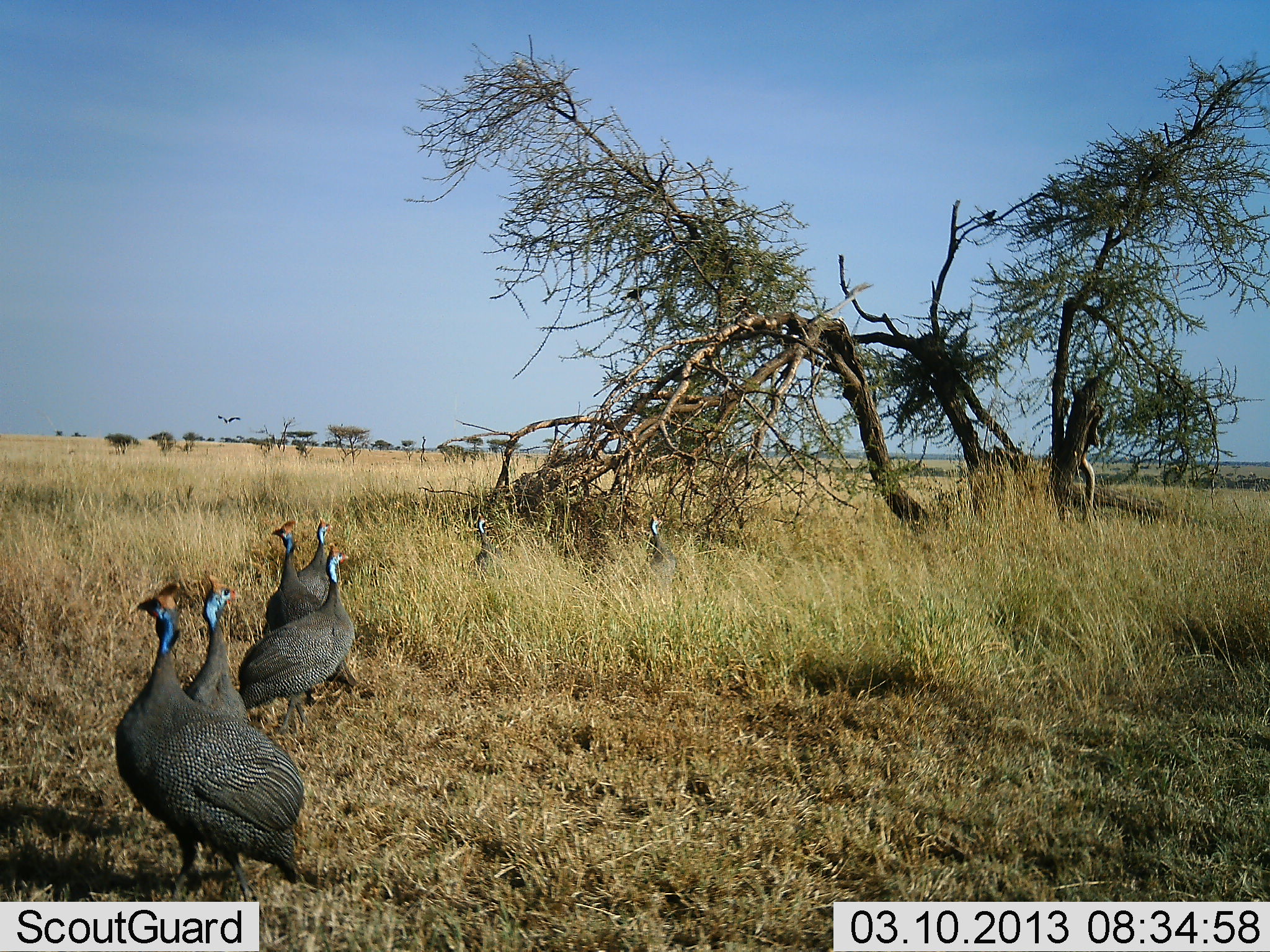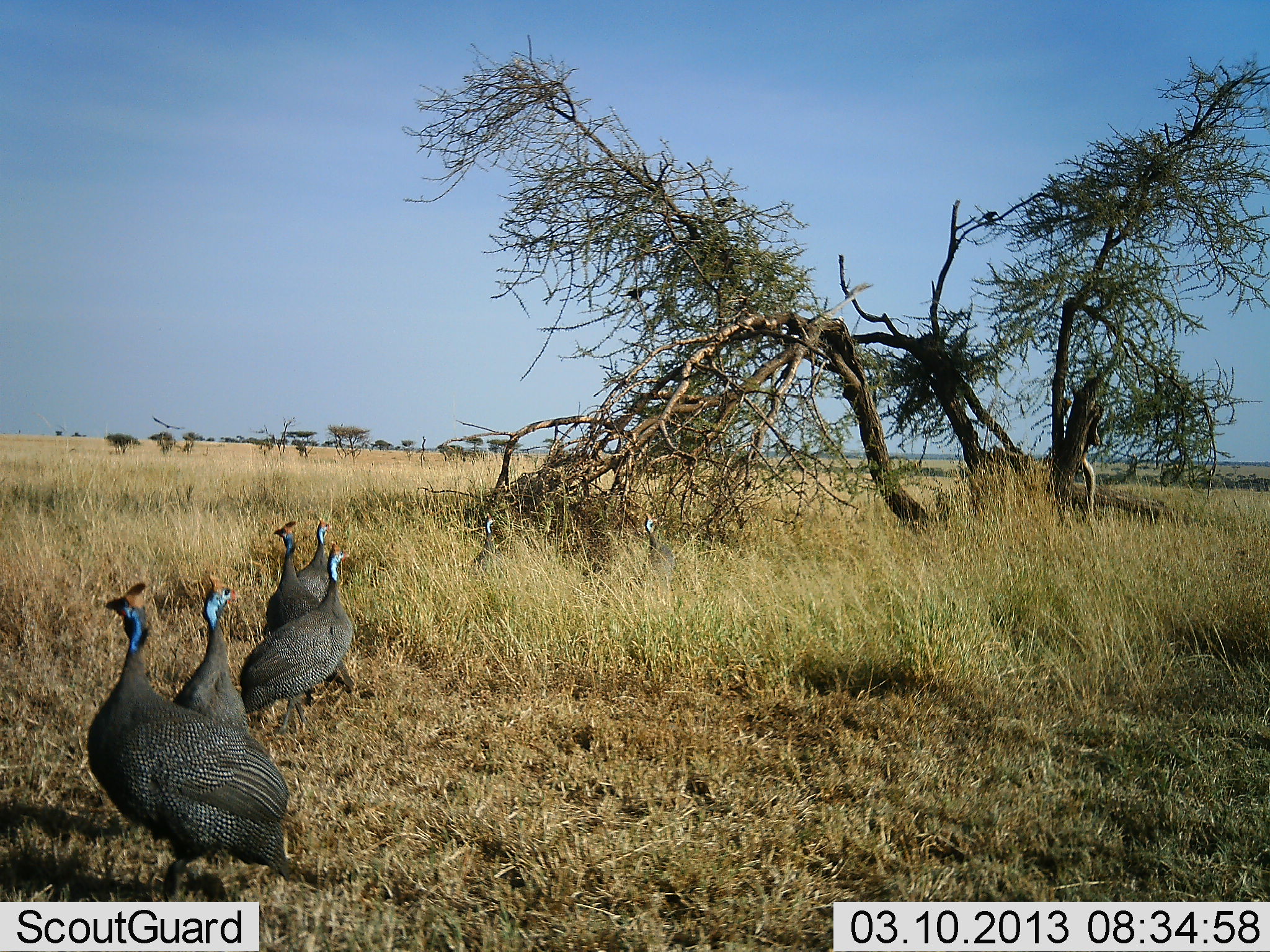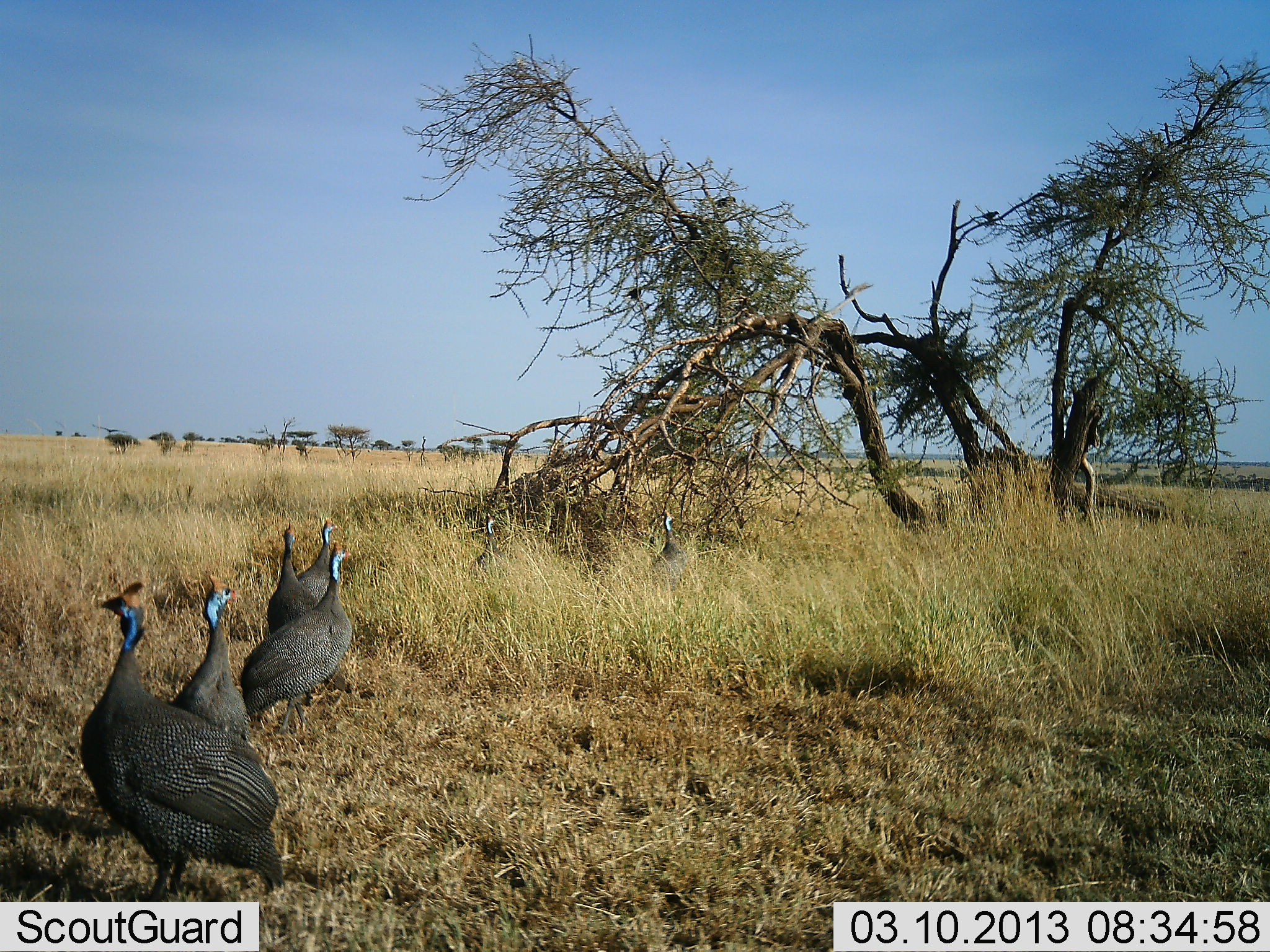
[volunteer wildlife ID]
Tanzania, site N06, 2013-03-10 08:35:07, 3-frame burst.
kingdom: Animalia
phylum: Chordata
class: Aves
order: Galliformes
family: Numididae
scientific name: Numididae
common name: guinea fowl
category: guineafowl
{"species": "guineafowl (guinea fowl) (Numididae)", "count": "7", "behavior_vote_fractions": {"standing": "67%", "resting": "0%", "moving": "39%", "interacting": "0%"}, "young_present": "0%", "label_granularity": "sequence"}